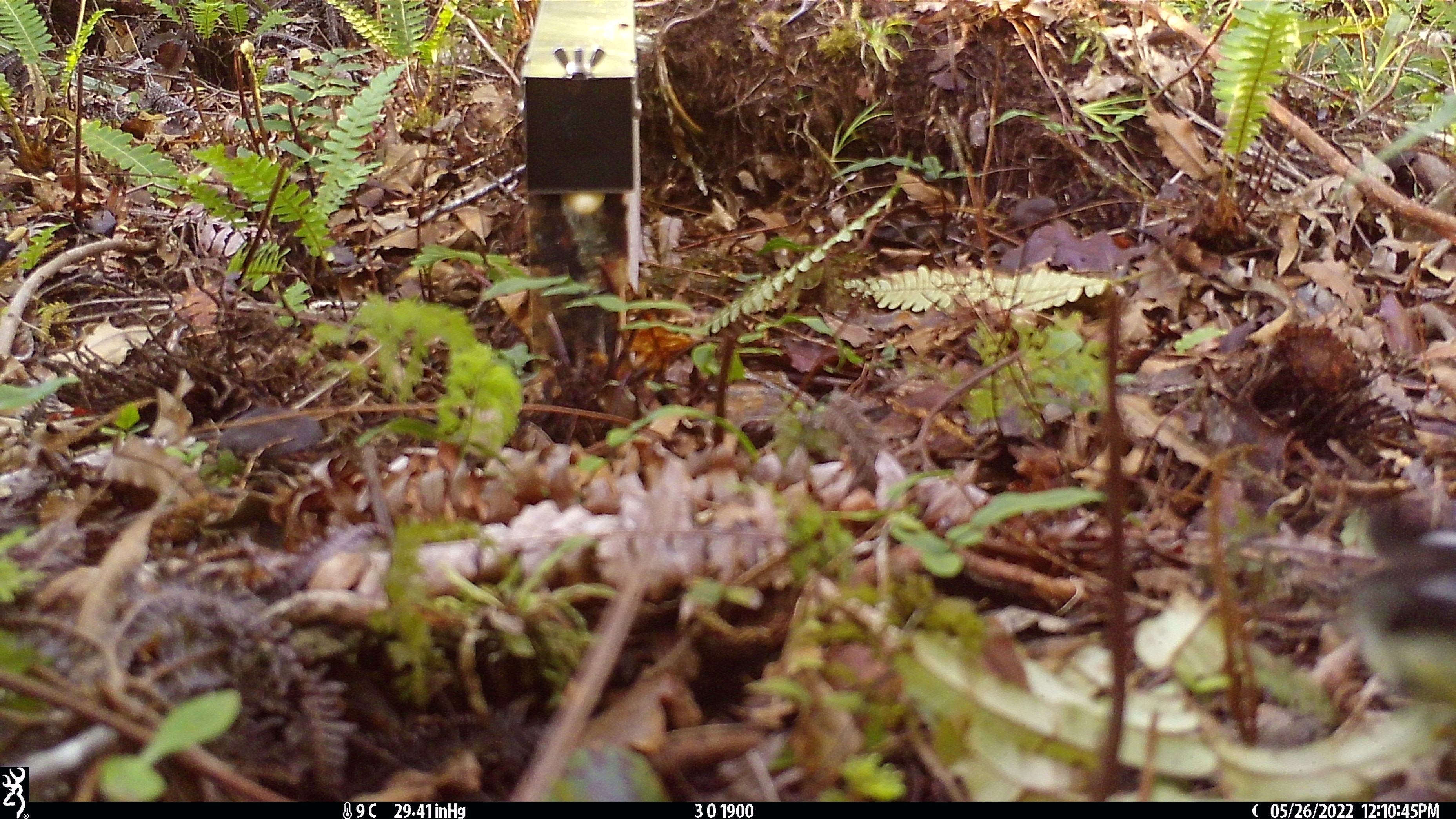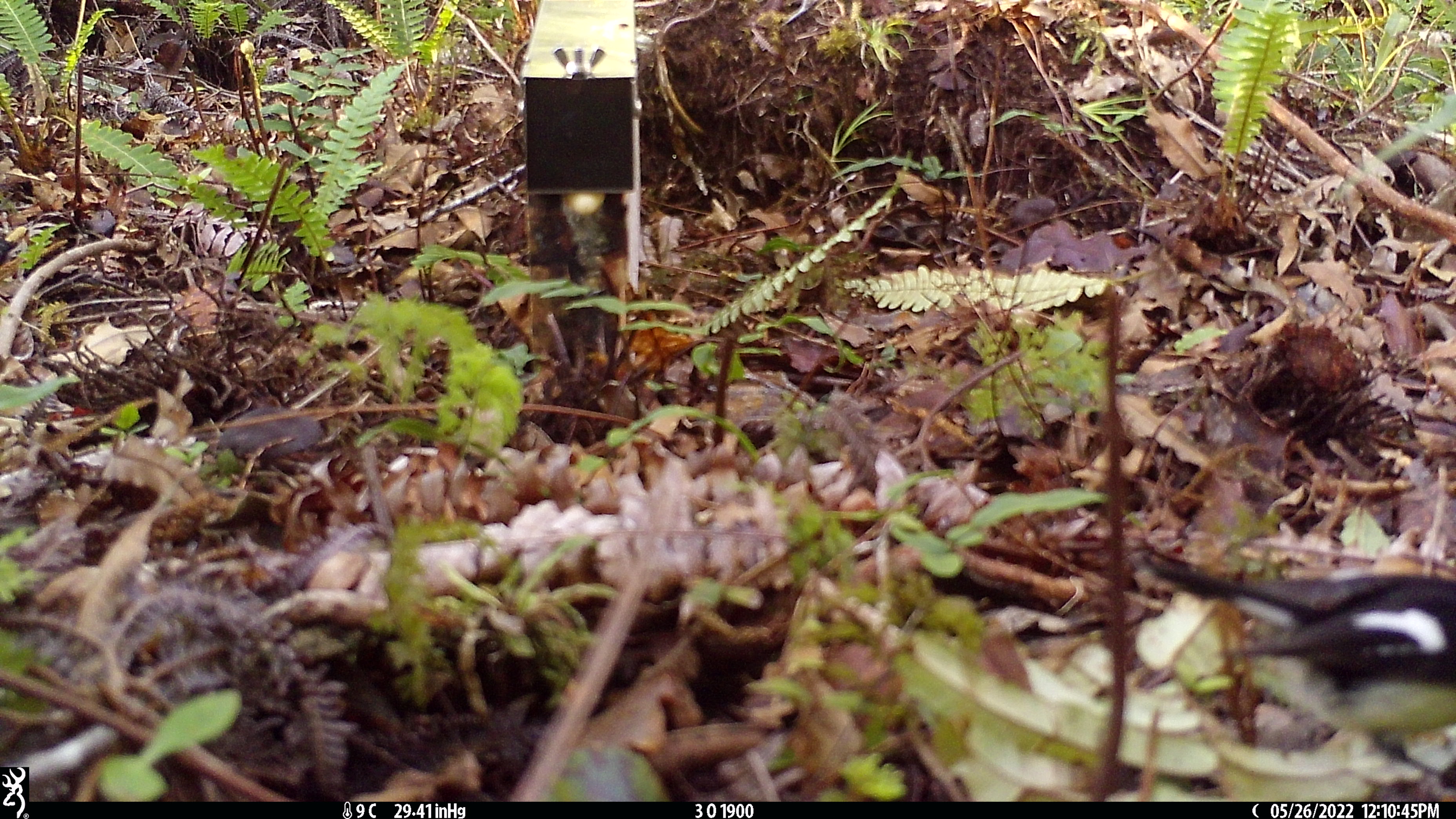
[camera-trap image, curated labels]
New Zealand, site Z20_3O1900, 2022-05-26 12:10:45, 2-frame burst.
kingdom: Animalia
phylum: Chordata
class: Aves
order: Passeriformes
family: Petroicidae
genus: Petroica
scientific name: Petroica macrocephala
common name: tomtit